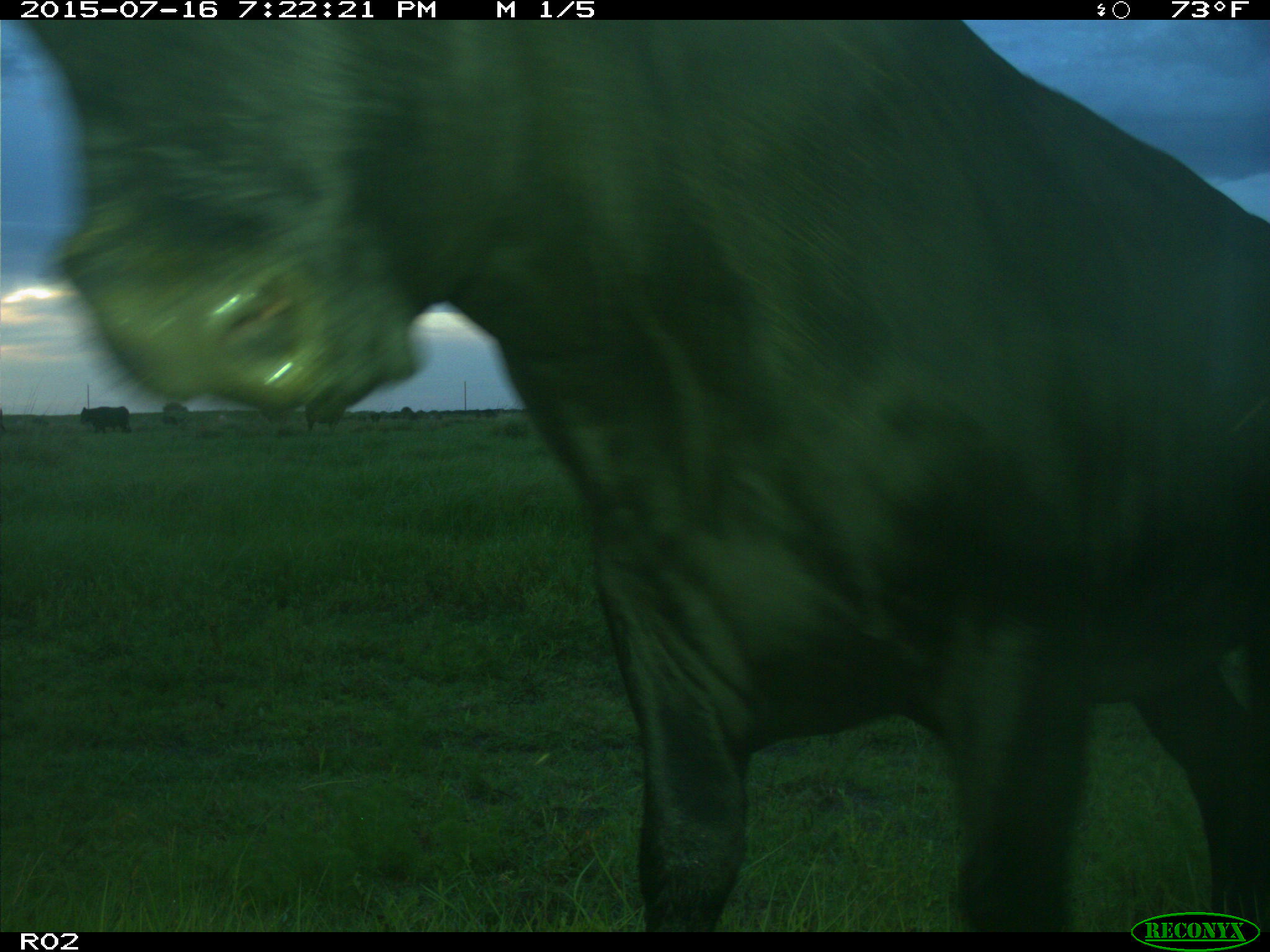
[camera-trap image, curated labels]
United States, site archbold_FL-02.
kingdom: Animalia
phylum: Chordata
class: Mammalia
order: Artiodactyla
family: Bovidae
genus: Bos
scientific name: Bos taurus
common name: domestic cow